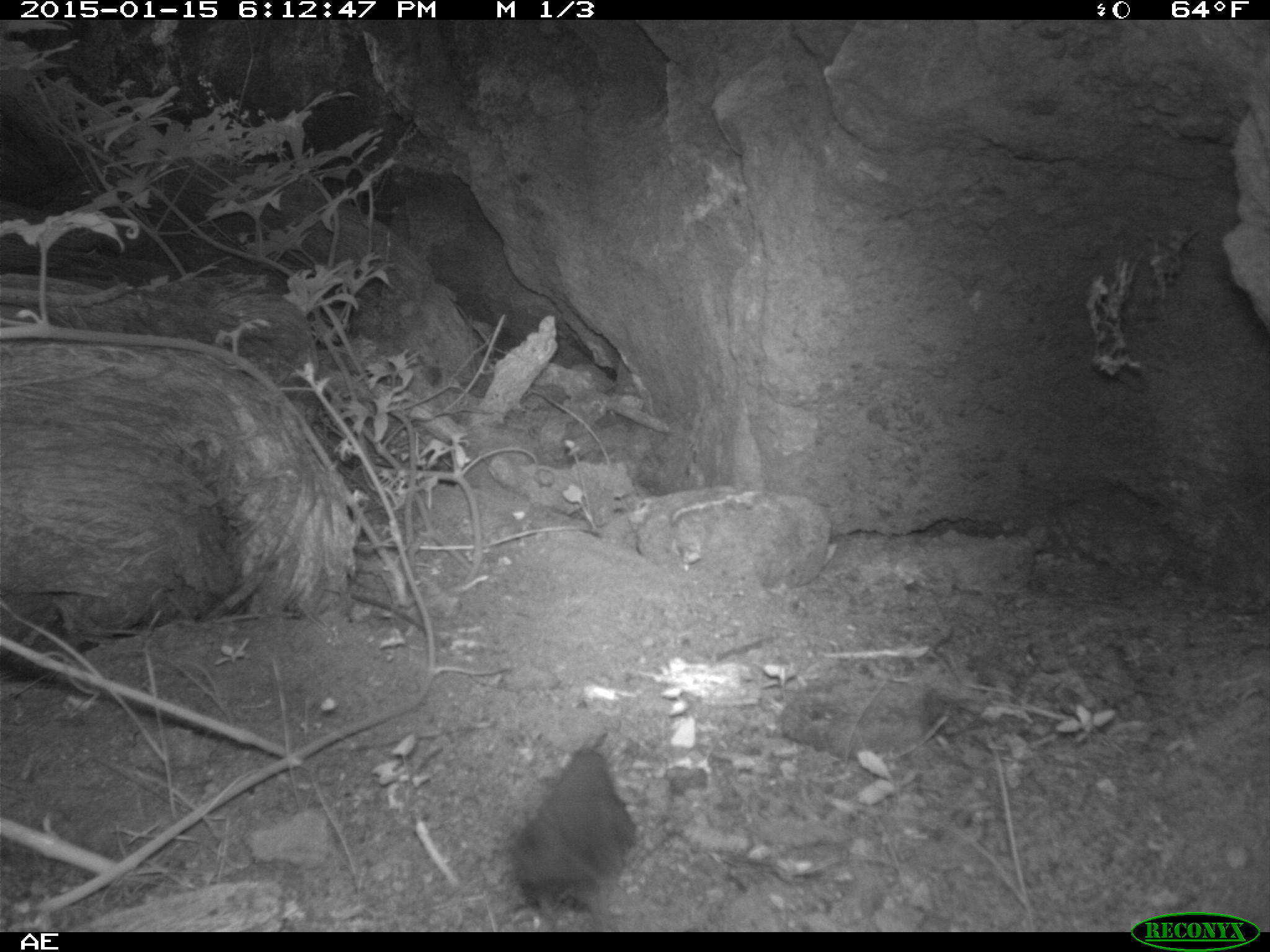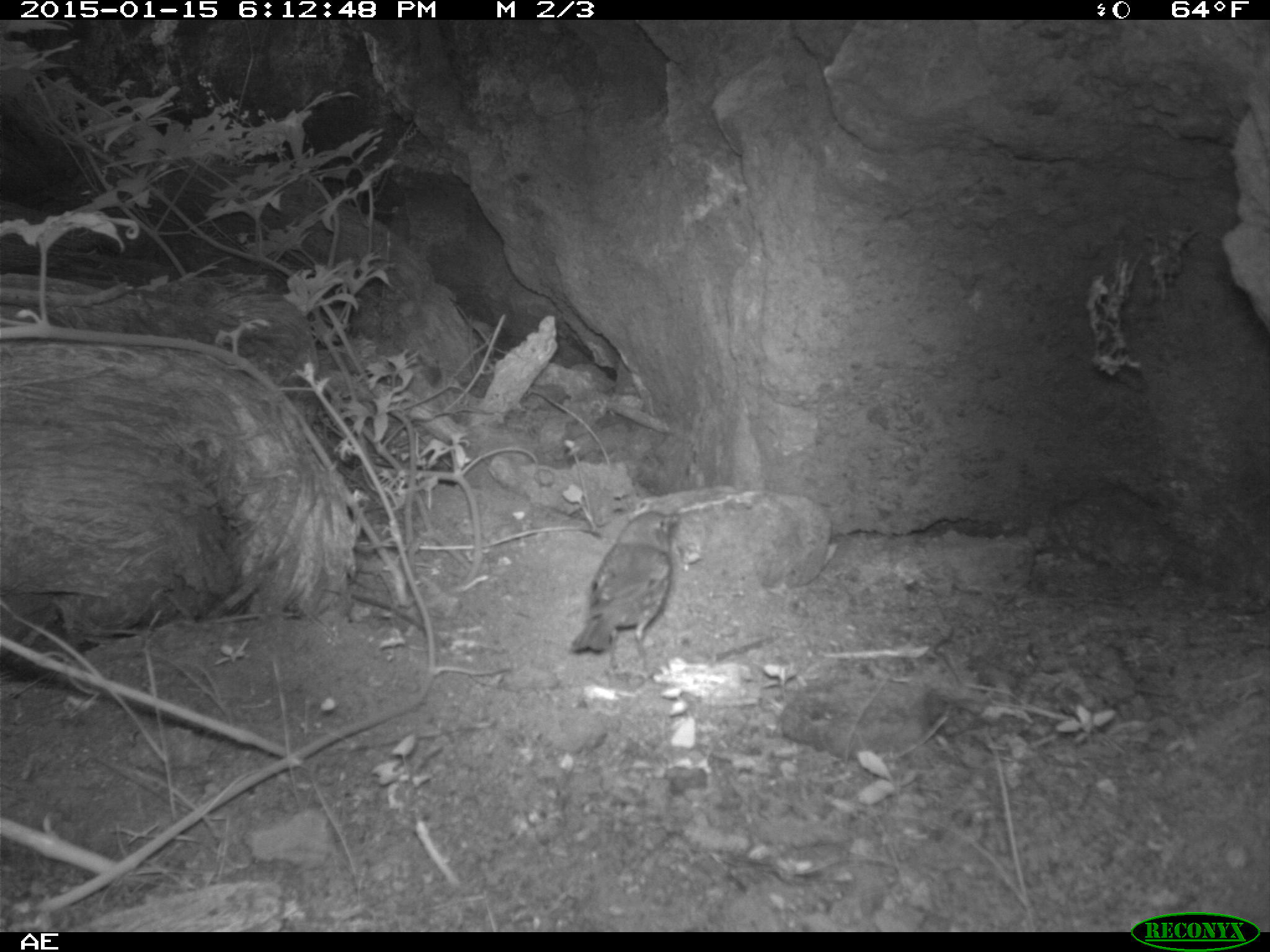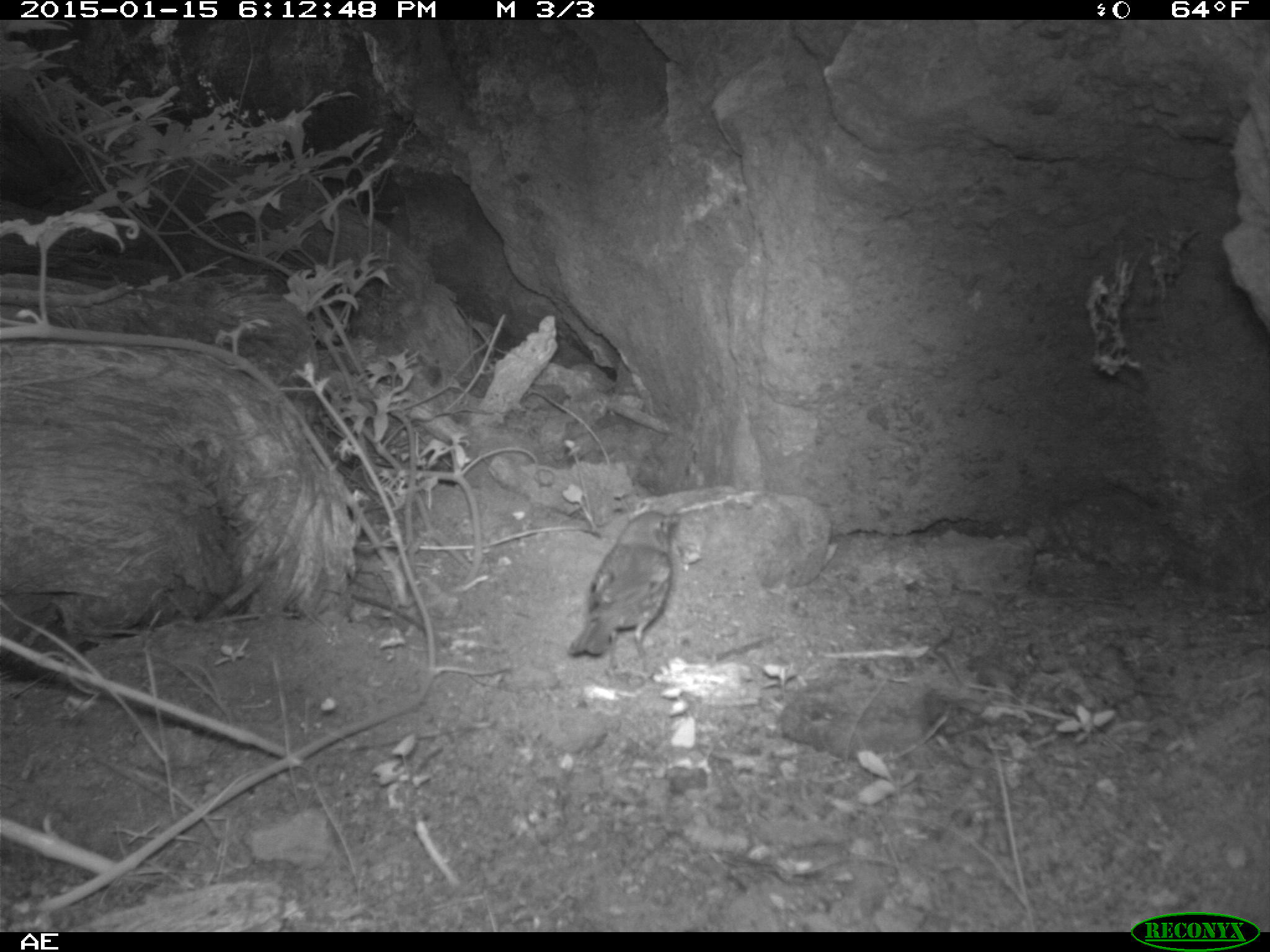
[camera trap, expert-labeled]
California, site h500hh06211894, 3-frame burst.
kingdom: Animalia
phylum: Chordata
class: Aves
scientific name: Aves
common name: bird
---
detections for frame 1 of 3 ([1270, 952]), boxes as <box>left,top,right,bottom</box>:
bird: <box>508,747,639,932</box>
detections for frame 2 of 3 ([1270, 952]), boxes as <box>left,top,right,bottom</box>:
bird: <box>569,508,680,669</box>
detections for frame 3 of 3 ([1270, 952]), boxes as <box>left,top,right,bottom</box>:
bird: <box>565,509,682,679</box>